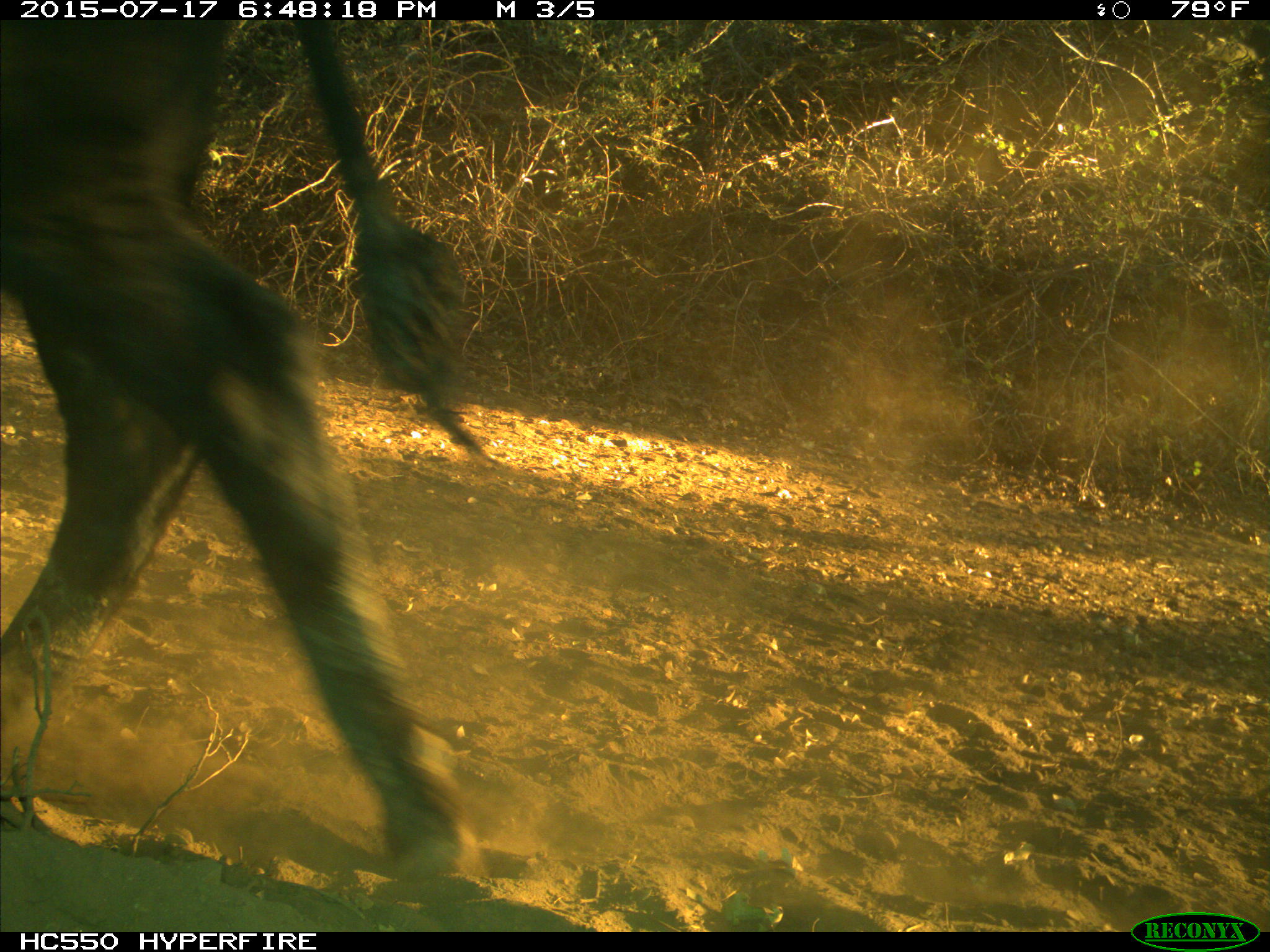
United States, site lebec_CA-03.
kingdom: Animalia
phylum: Chordata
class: Mammalia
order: Artiodactyla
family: Bovidae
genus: Bos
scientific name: Bos taurus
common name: domestic cow